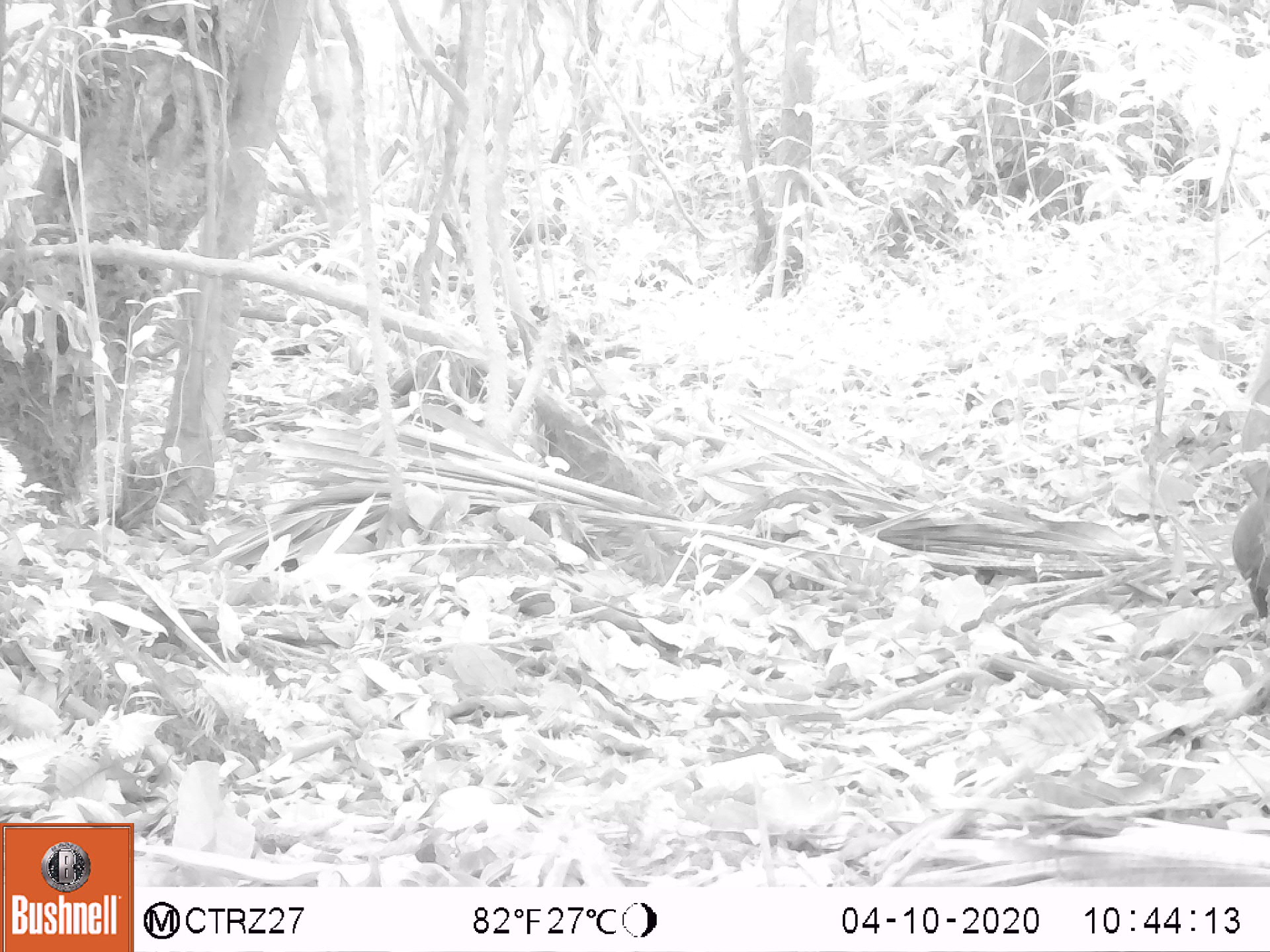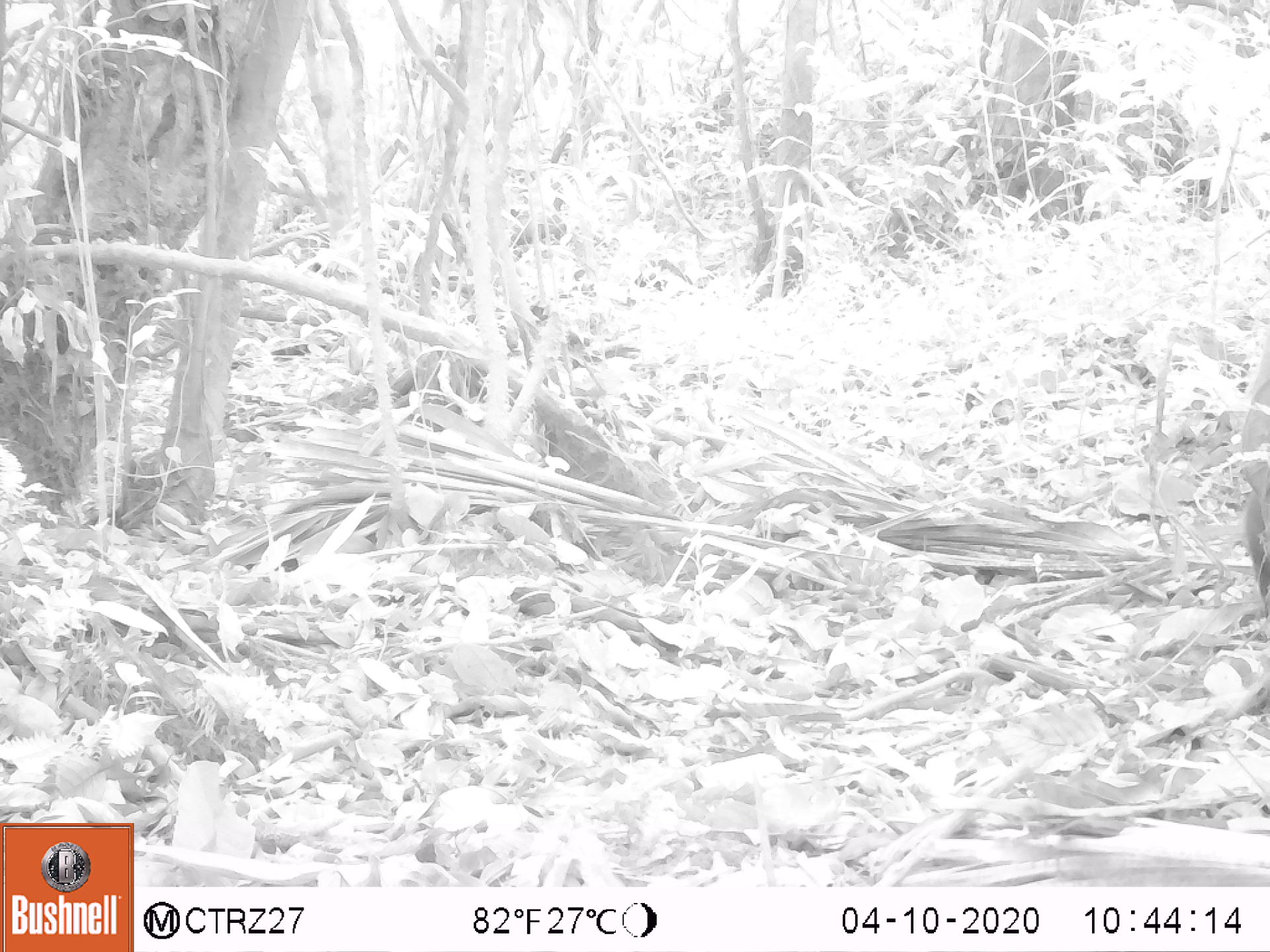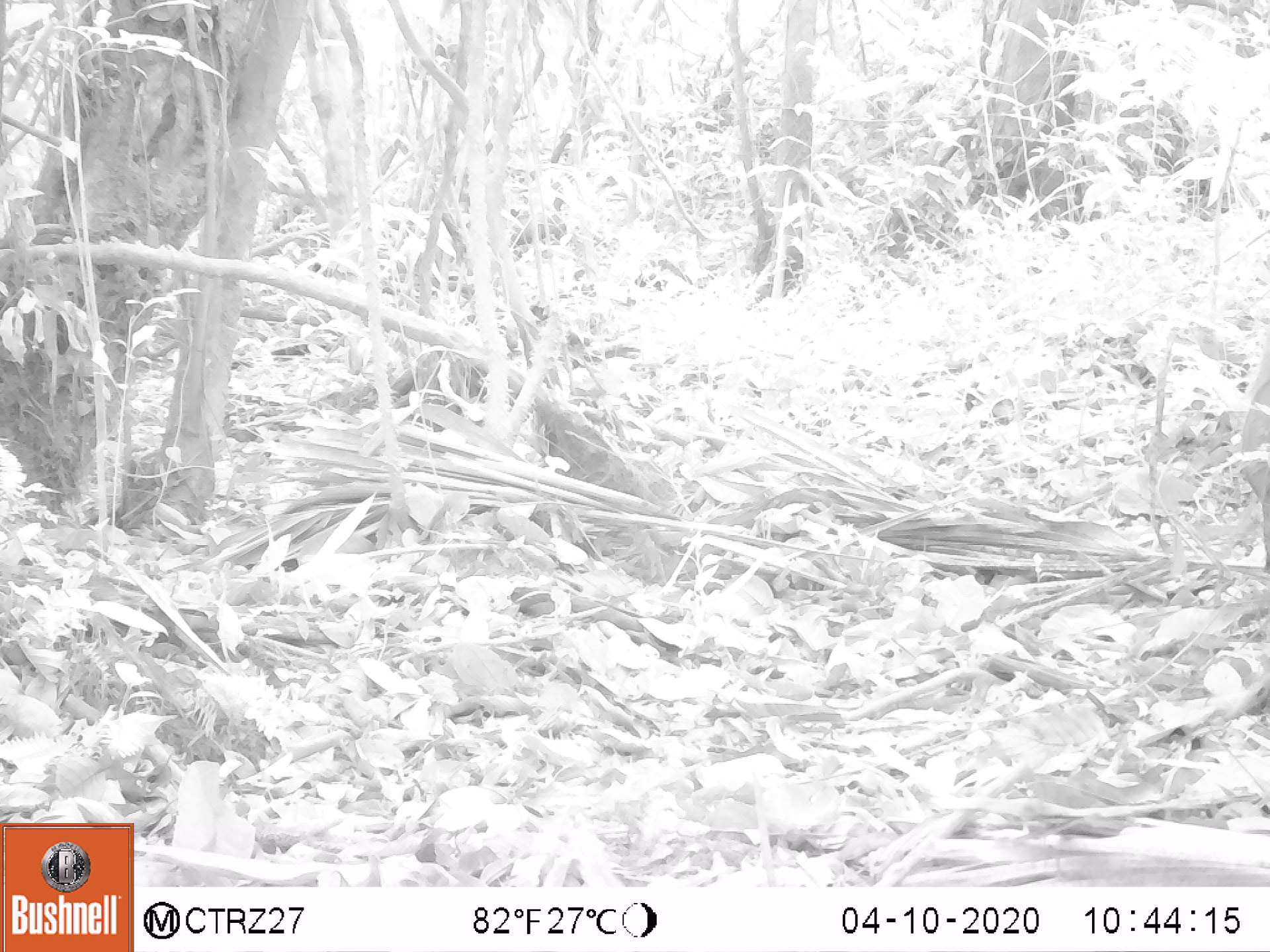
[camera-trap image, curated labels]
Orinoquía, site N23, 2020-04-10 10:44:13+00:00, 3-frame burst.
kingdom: Animalia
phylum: Chordata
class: Mammalia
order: Rodentia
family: Dasyproctidae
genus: Dasyprocta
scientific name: Dasyprocta fuliginosa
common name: black agouti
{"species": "black agouti (Dasyprocta fuliginosa)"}